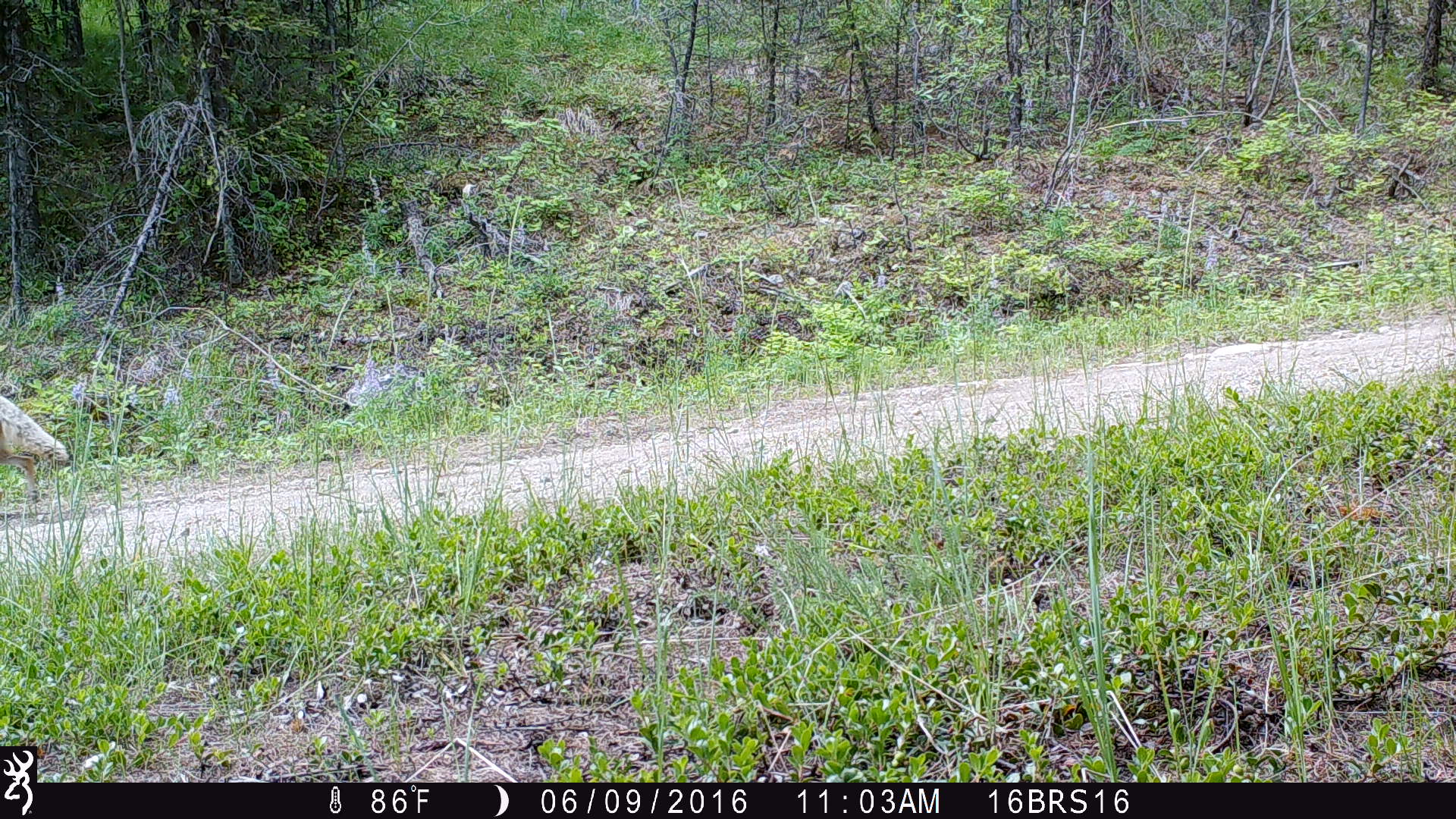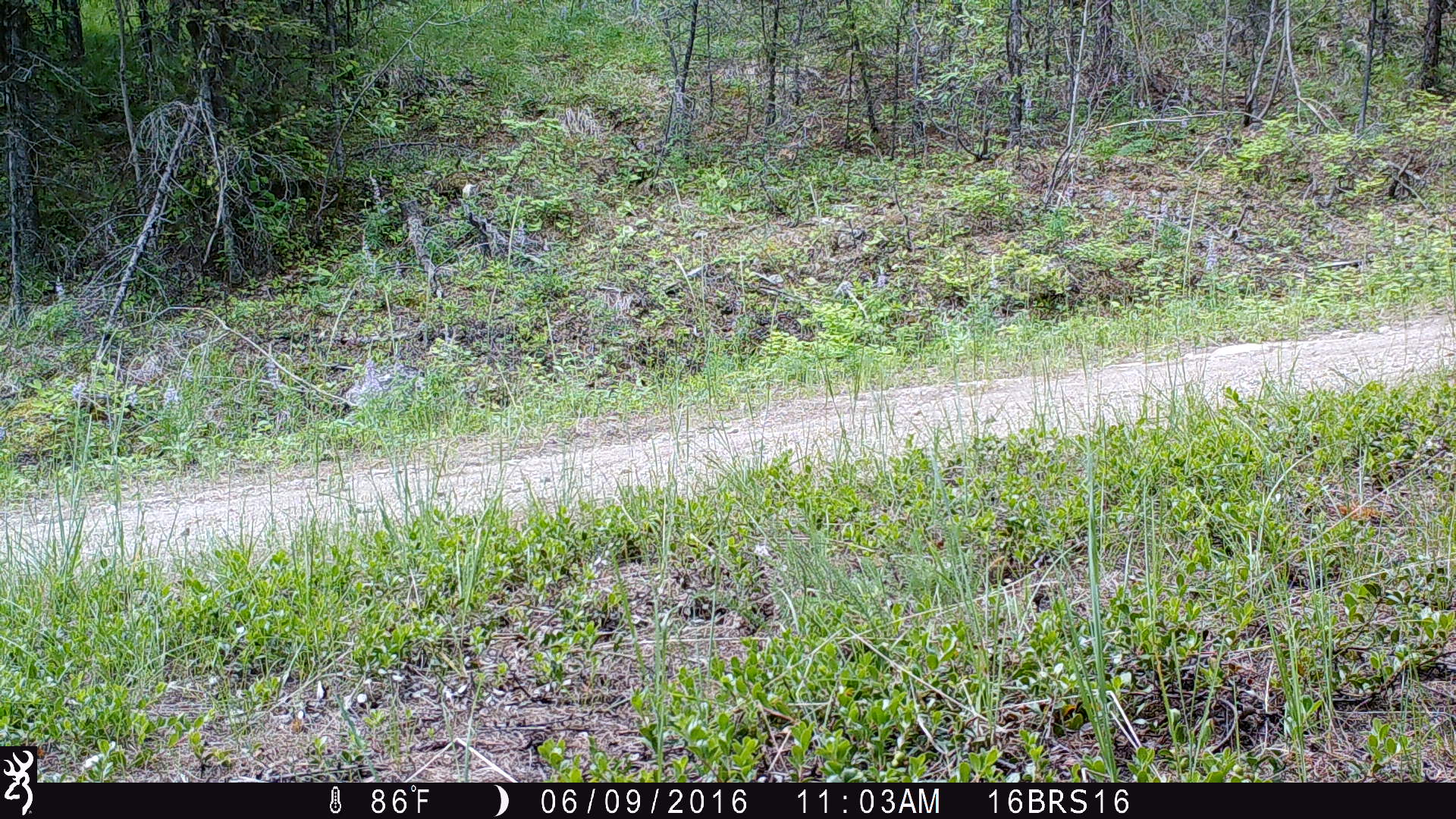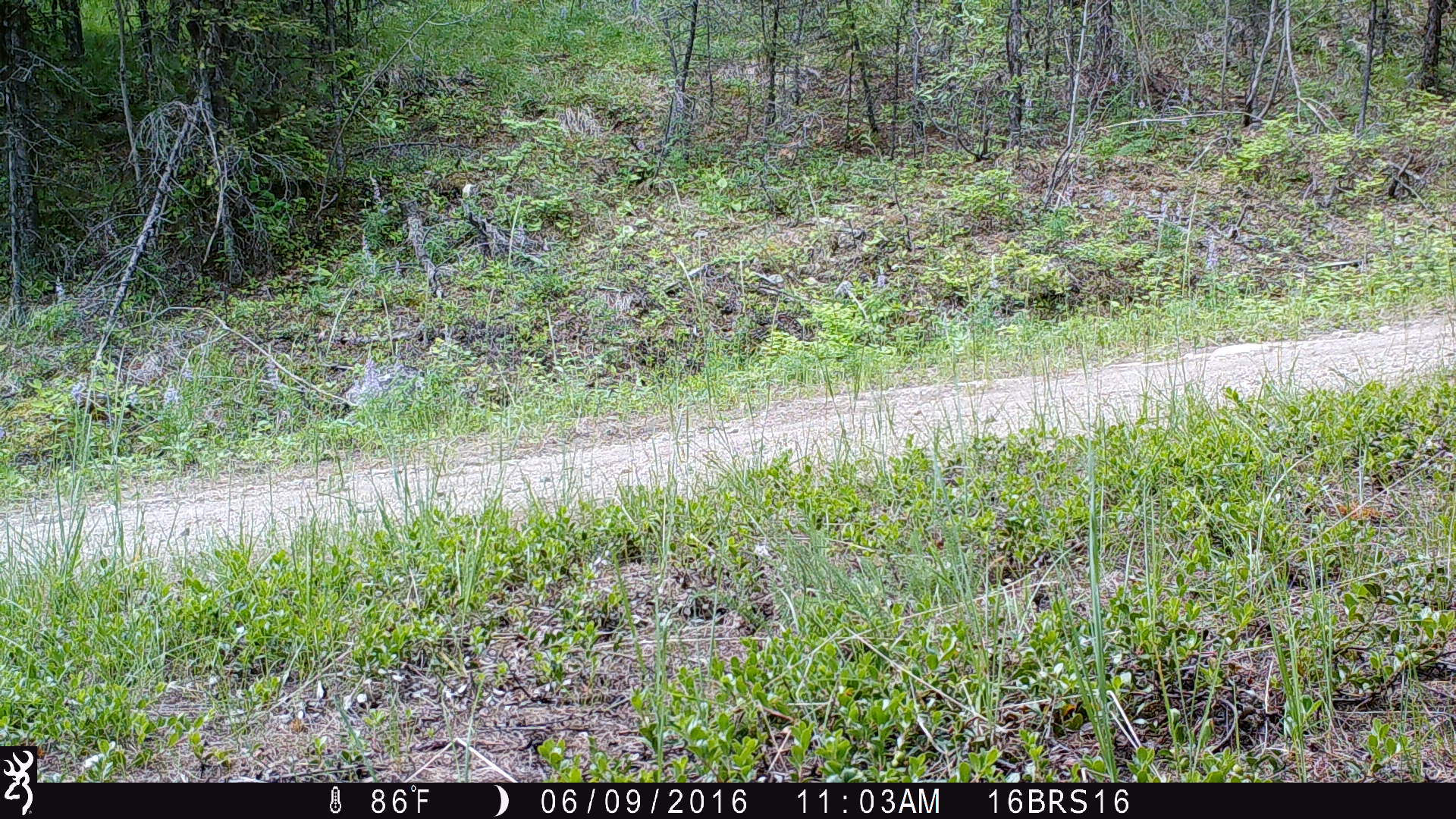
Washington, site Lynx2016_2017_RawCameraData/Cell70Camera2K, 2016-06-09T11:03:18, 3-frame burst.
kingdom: Animalia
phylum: Chordata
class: Mammalia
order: Carnivora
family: Canidae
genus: Canis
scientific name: Canis latrans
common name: coyote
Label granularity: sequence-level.